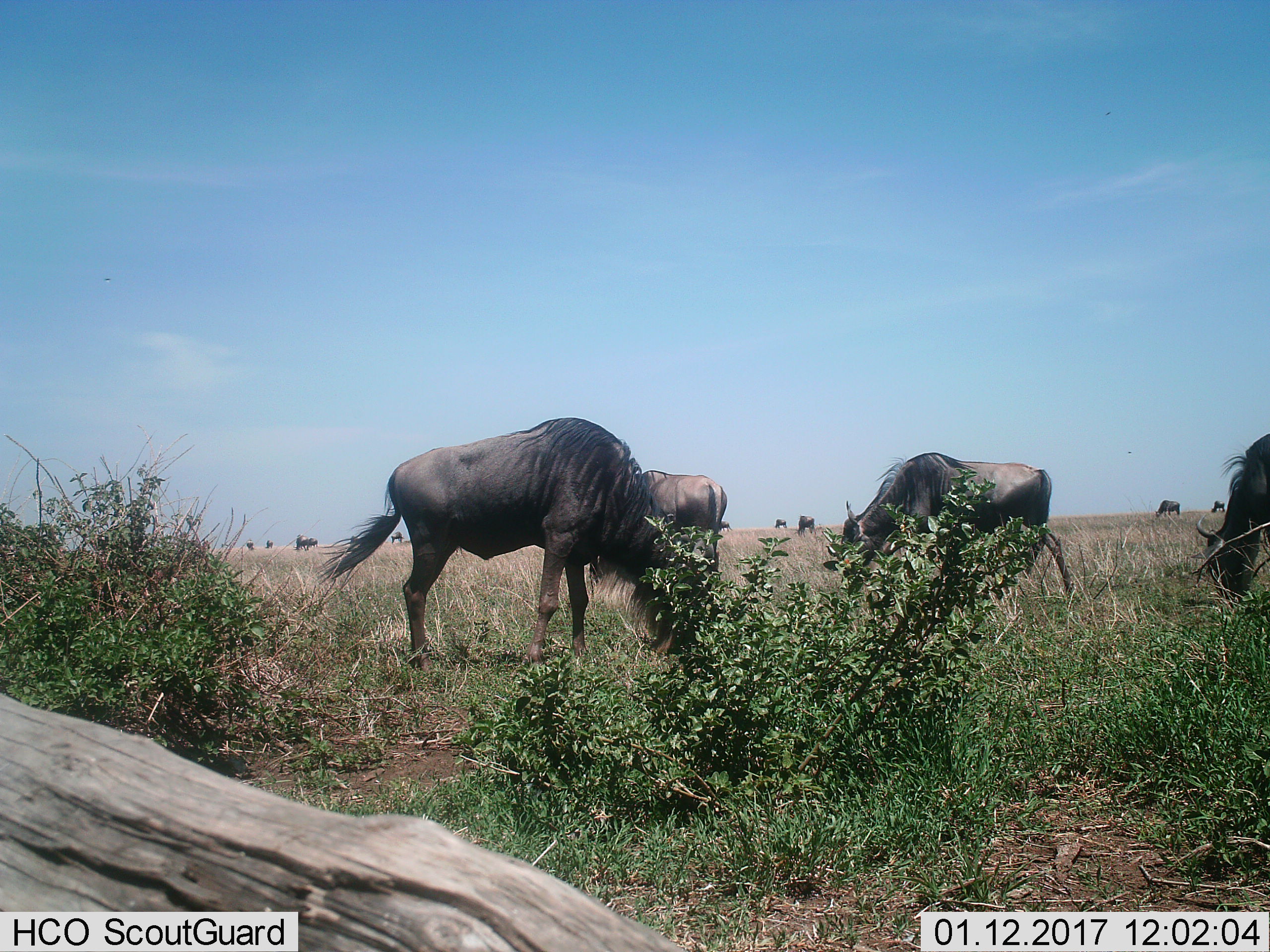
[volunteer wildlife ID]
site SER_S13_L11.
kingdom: Animalia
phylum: Chordata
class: Mammalia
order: Artiodactyla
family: Bovidae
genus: Connochaetes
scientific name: Connochaetes taurinus taurinus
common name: blue wildebeest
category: wildebeestblue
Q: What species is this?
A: Wildebeestblue (blue wildebeest) (Connochaetes taurinus taurinus).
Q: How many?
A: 11-50.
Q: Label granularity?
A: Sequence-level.